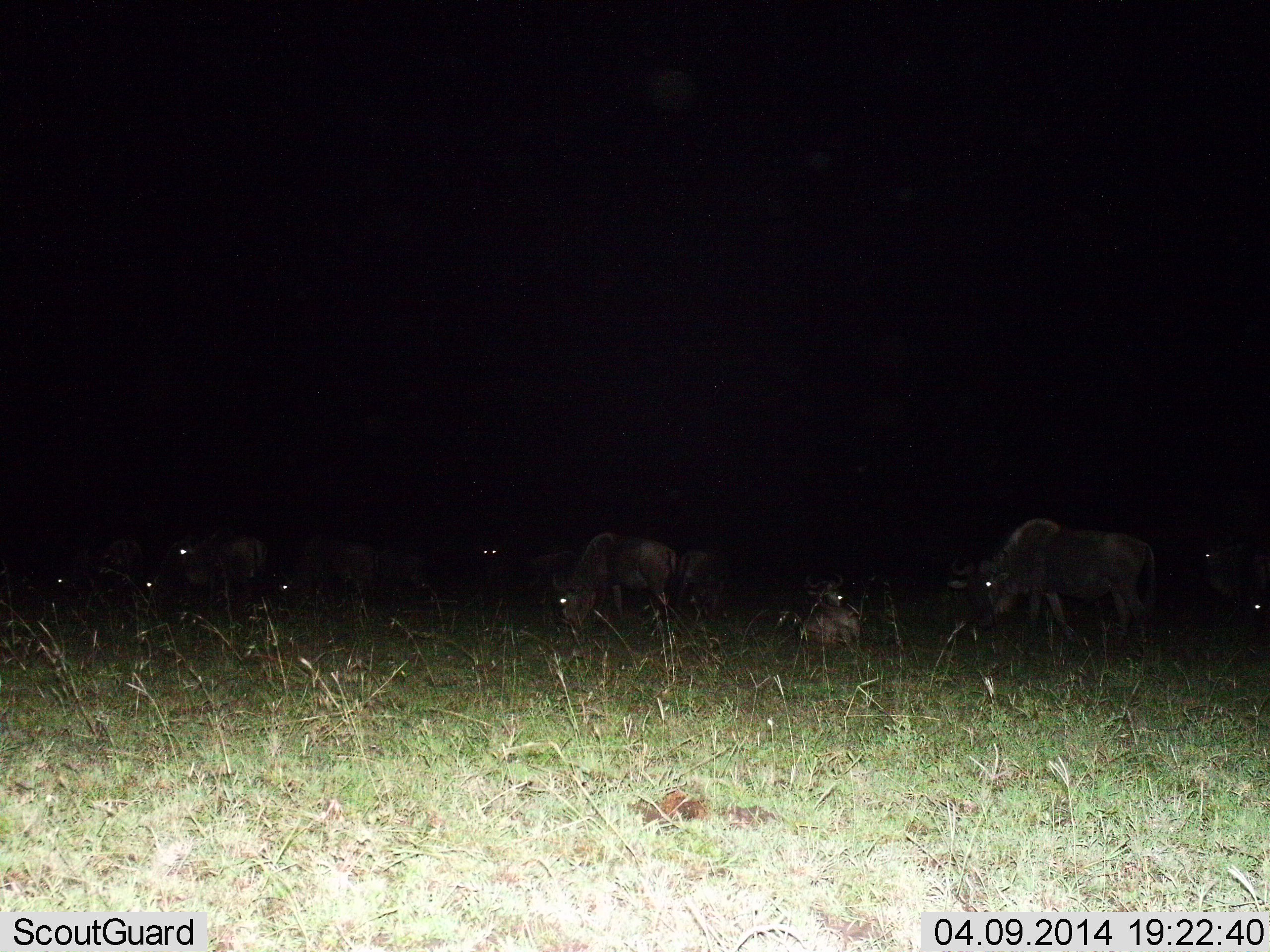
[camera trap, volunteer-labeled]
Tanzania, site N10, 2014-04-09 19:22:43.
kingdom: Animalia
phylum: Chordata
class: Mammalia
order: Artiodactyla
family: Bovidae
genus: Connochaetes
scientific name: Connochaetes taurinus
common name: blue wildebeest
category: wildebeest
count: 11-50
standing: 60%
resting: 70%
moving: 30%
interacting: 0%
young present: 0%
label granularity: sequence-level